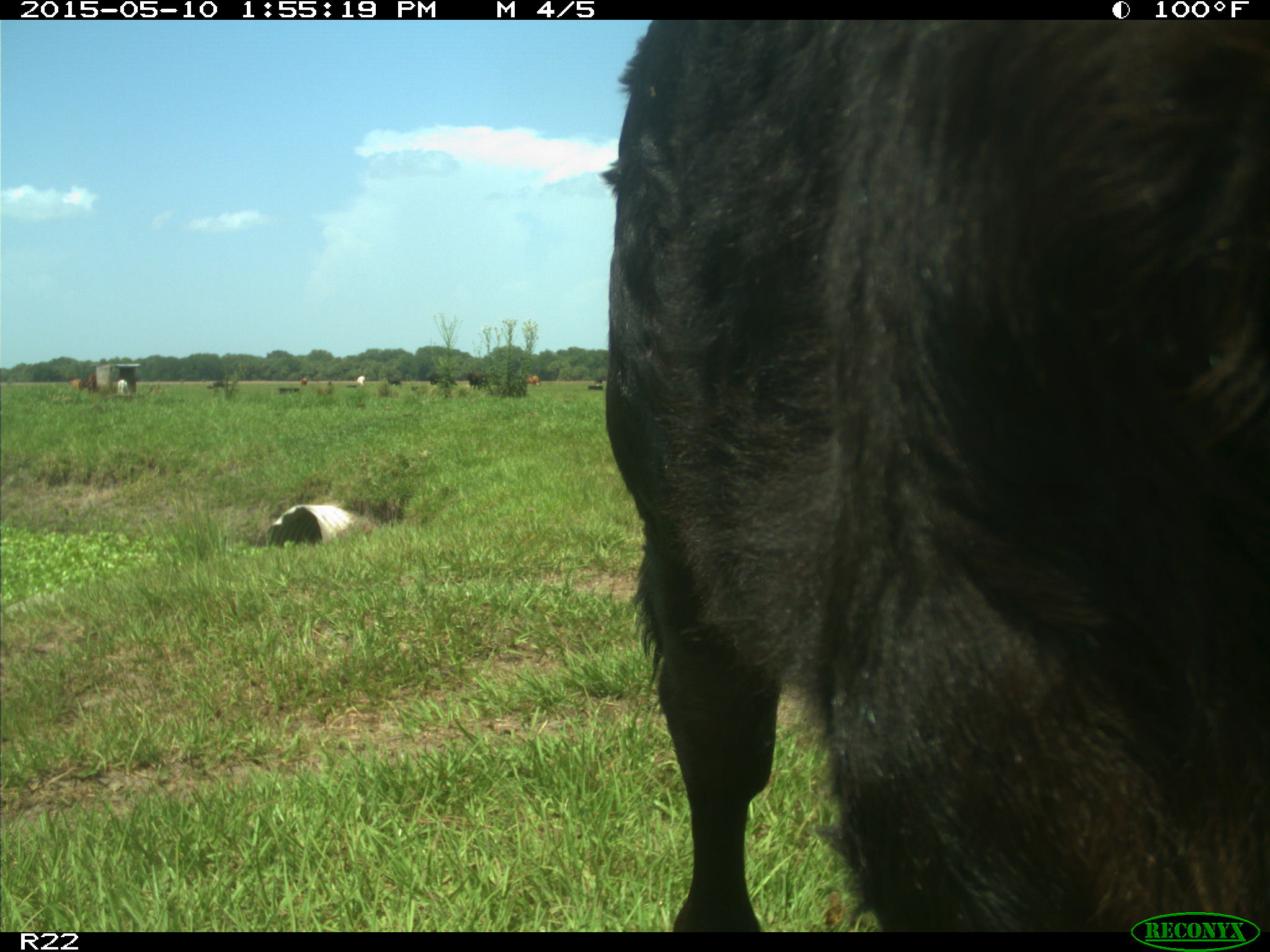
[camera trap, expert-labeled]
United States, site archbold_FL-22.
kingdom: Animalia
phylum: Chordata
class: Mammalia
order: Artiodactyla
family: Bovidae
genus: Bos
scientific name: Bos taurus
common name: domestic cow